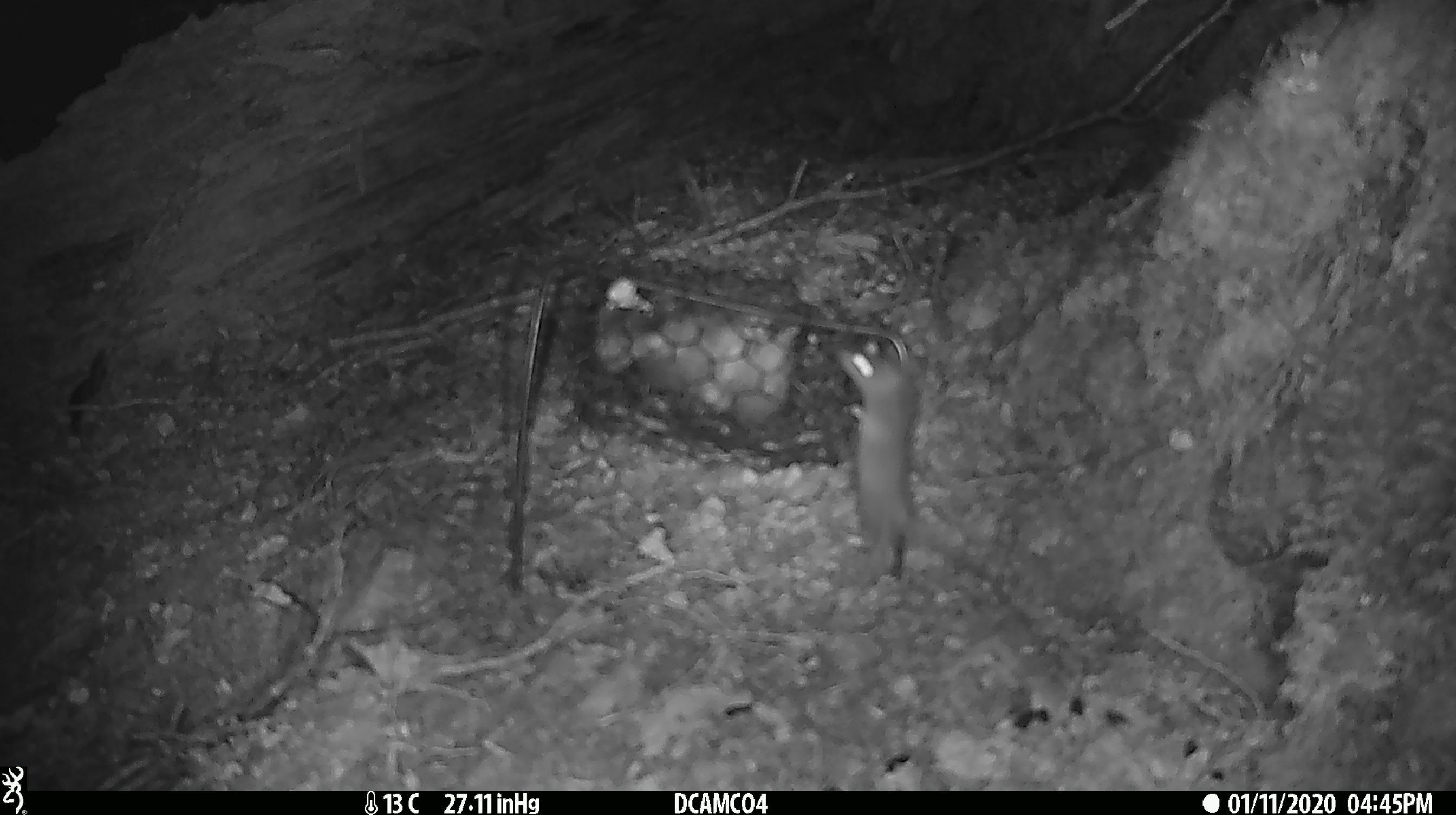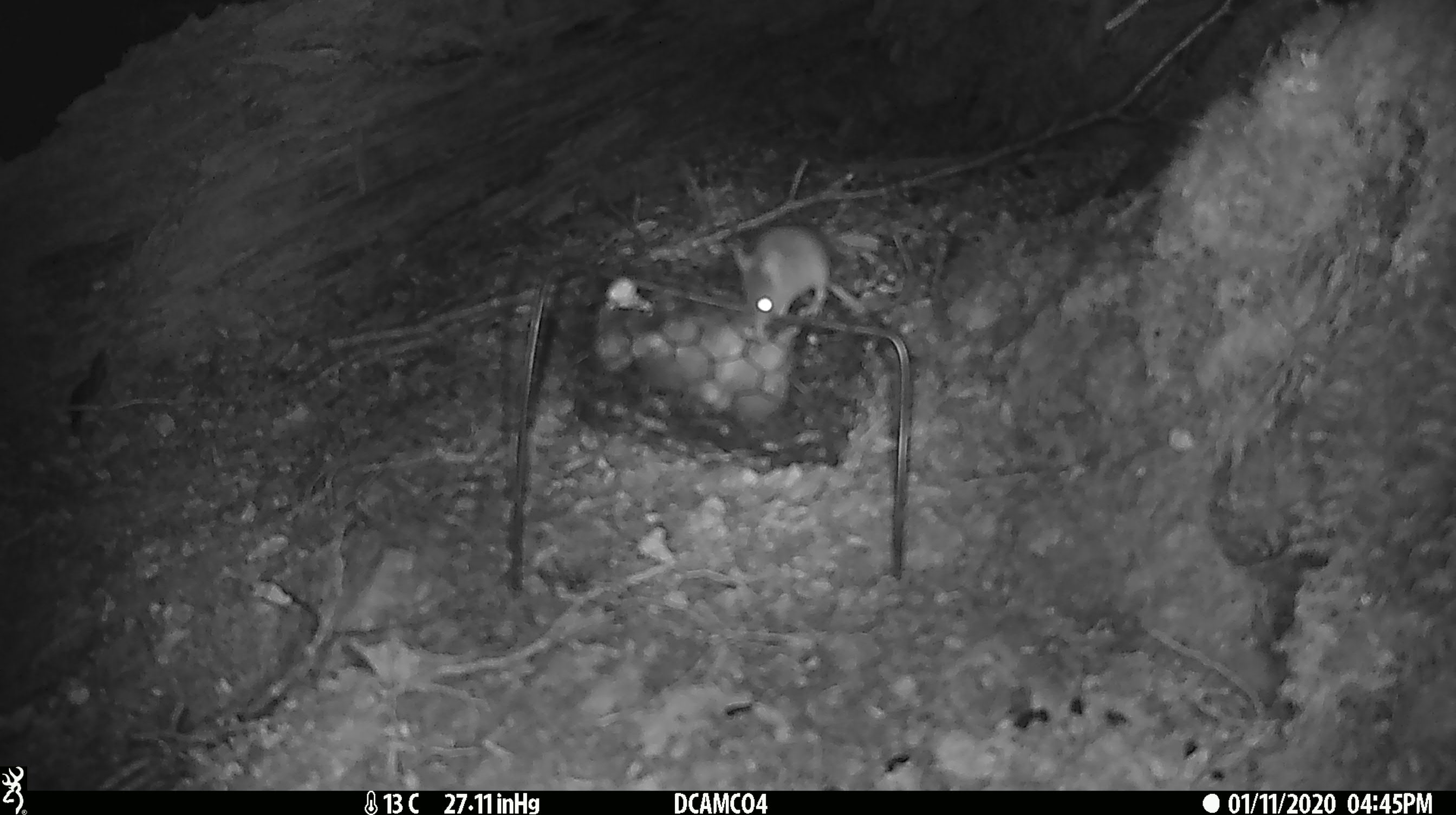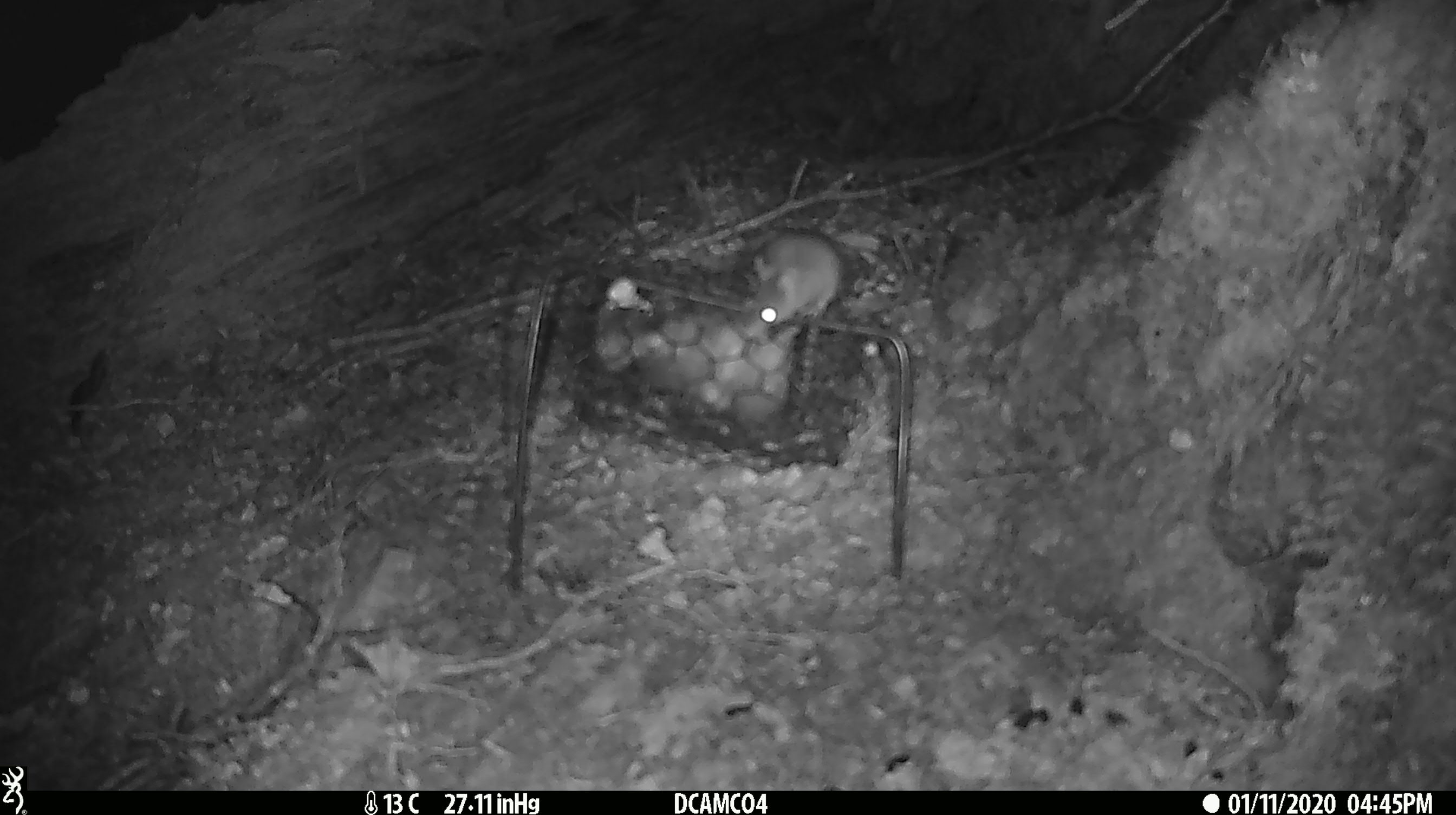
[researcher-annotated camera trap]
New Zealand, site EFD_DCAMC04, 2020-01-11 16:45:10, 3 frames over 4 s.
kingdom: Animalia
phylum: Chordata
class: Mammalia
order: Rodentia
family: Muridae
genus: Mus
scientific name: Mus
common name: mouse